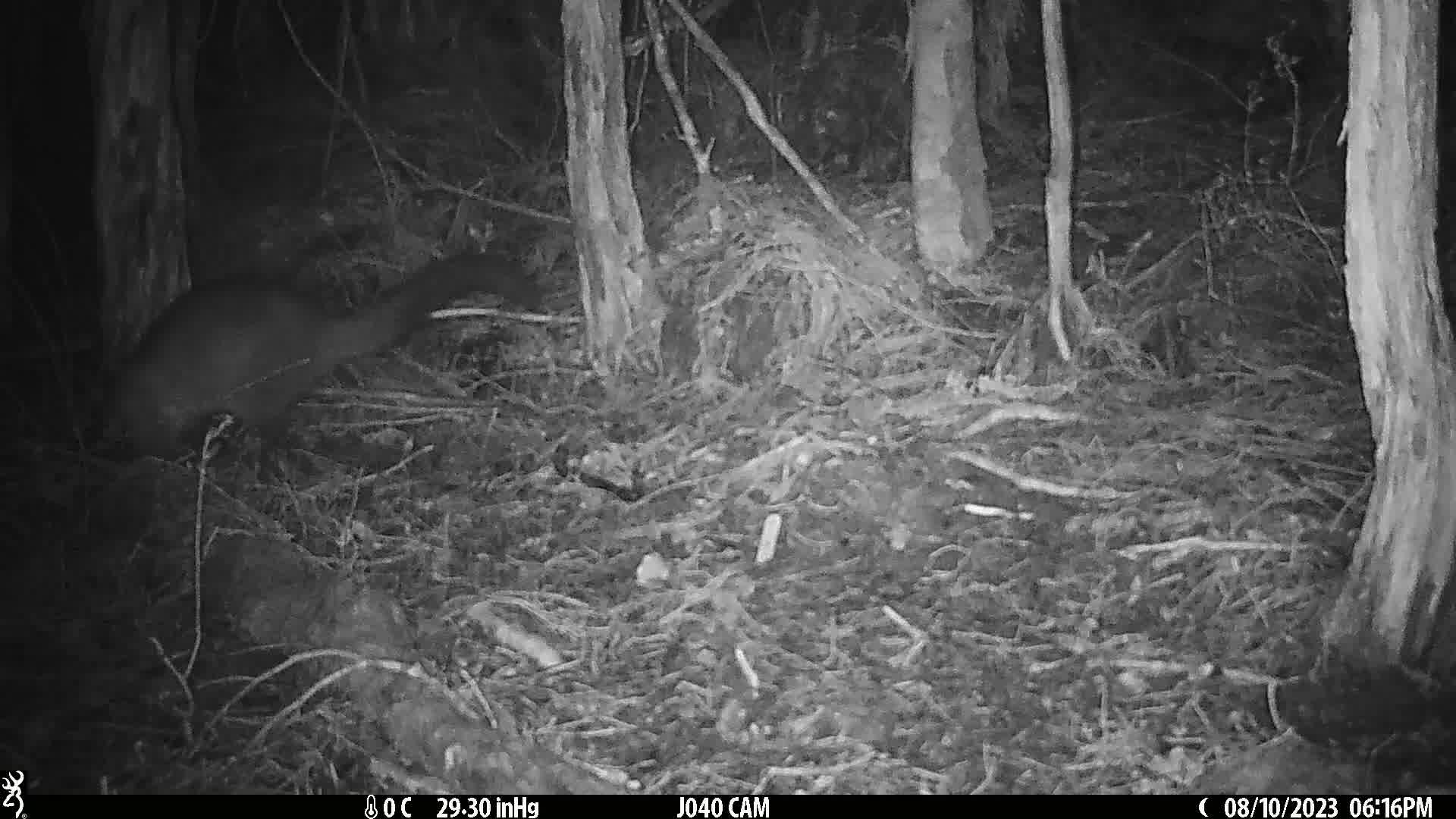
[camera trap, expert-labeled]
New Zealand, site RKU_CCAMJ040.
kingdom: Animalia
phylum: Chordata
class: Mammalia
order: Diprotodontia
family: Phalangeridae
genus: Trichosurus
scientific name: Trichosurus vulpecula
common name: common brushtail possum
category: possum